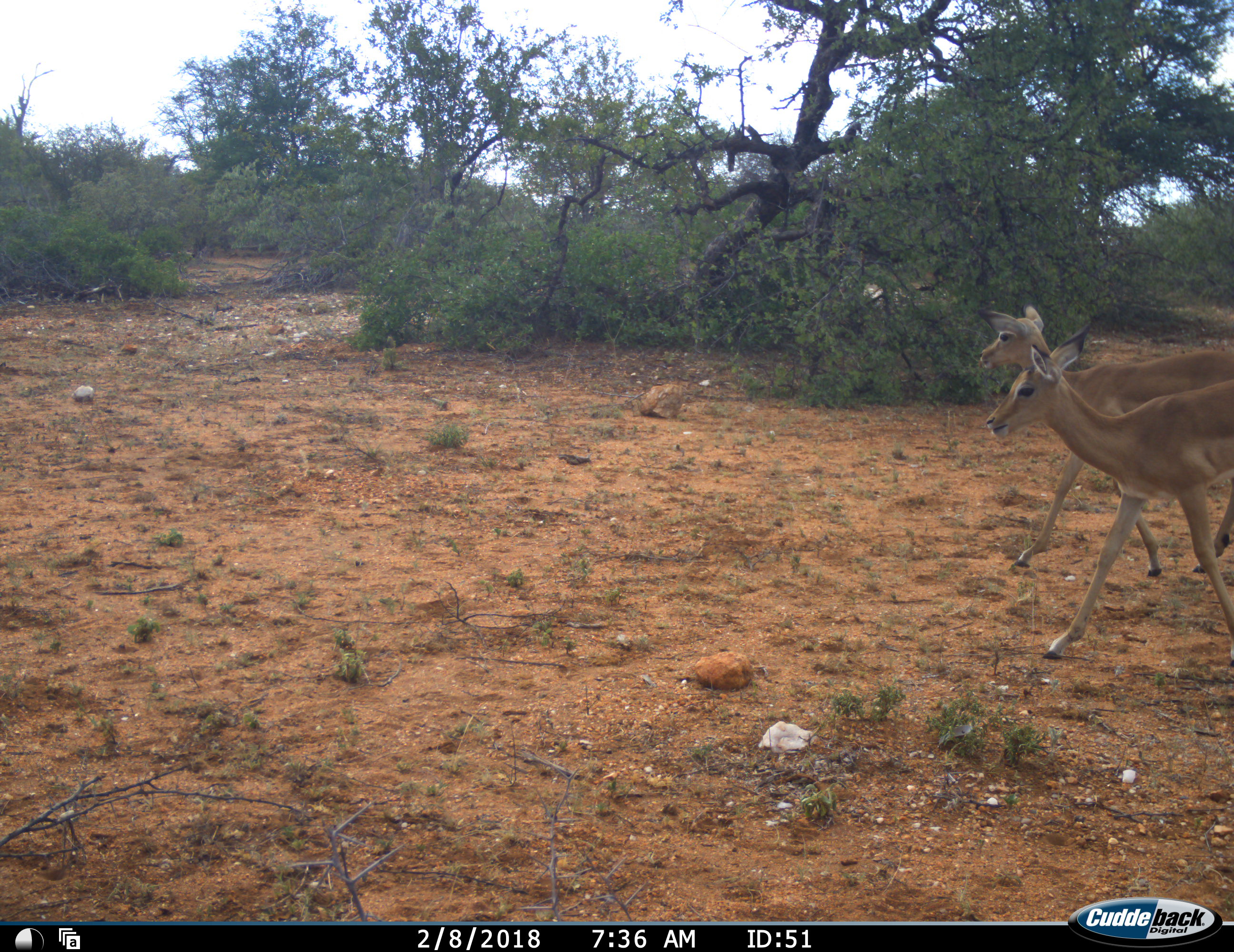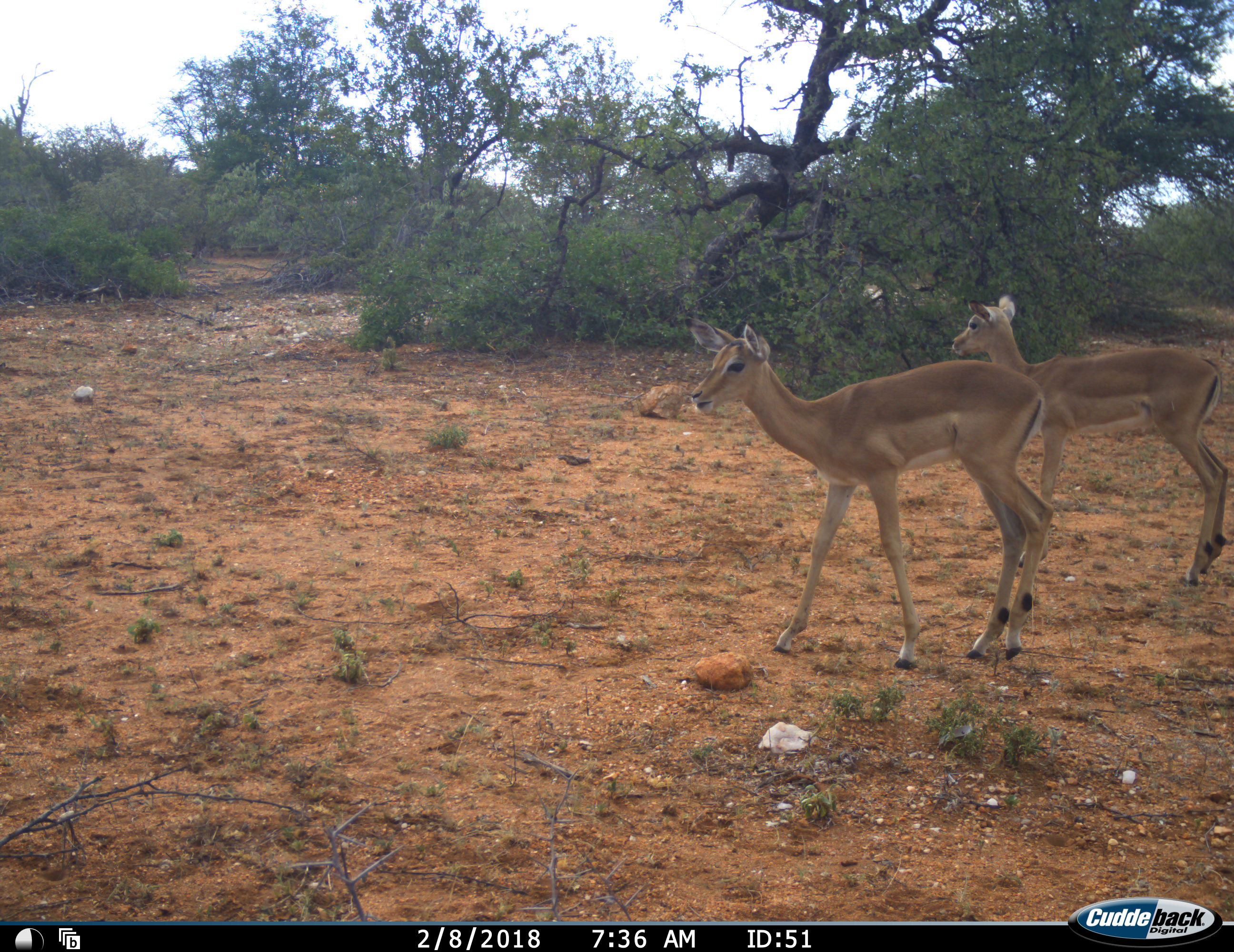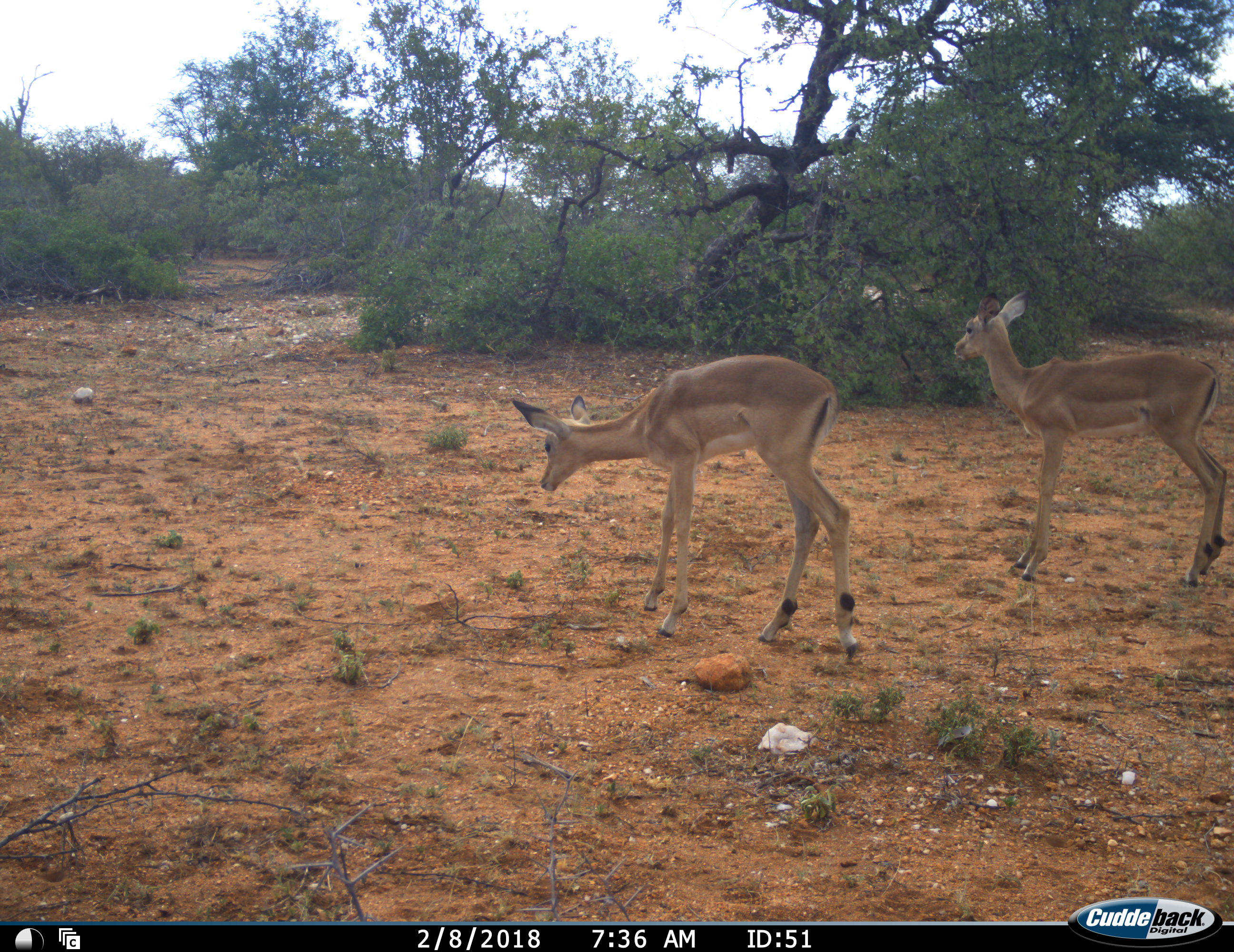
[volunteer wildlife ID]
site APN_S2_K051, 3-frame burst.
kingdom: Animalia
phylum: Chordata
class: Mammalia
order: Artiodactyla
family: Bovidae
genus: Aepyceros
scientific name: Aepyceros melampus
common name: impala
Impala (Aepyceros melampus), count 2. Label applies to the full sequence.